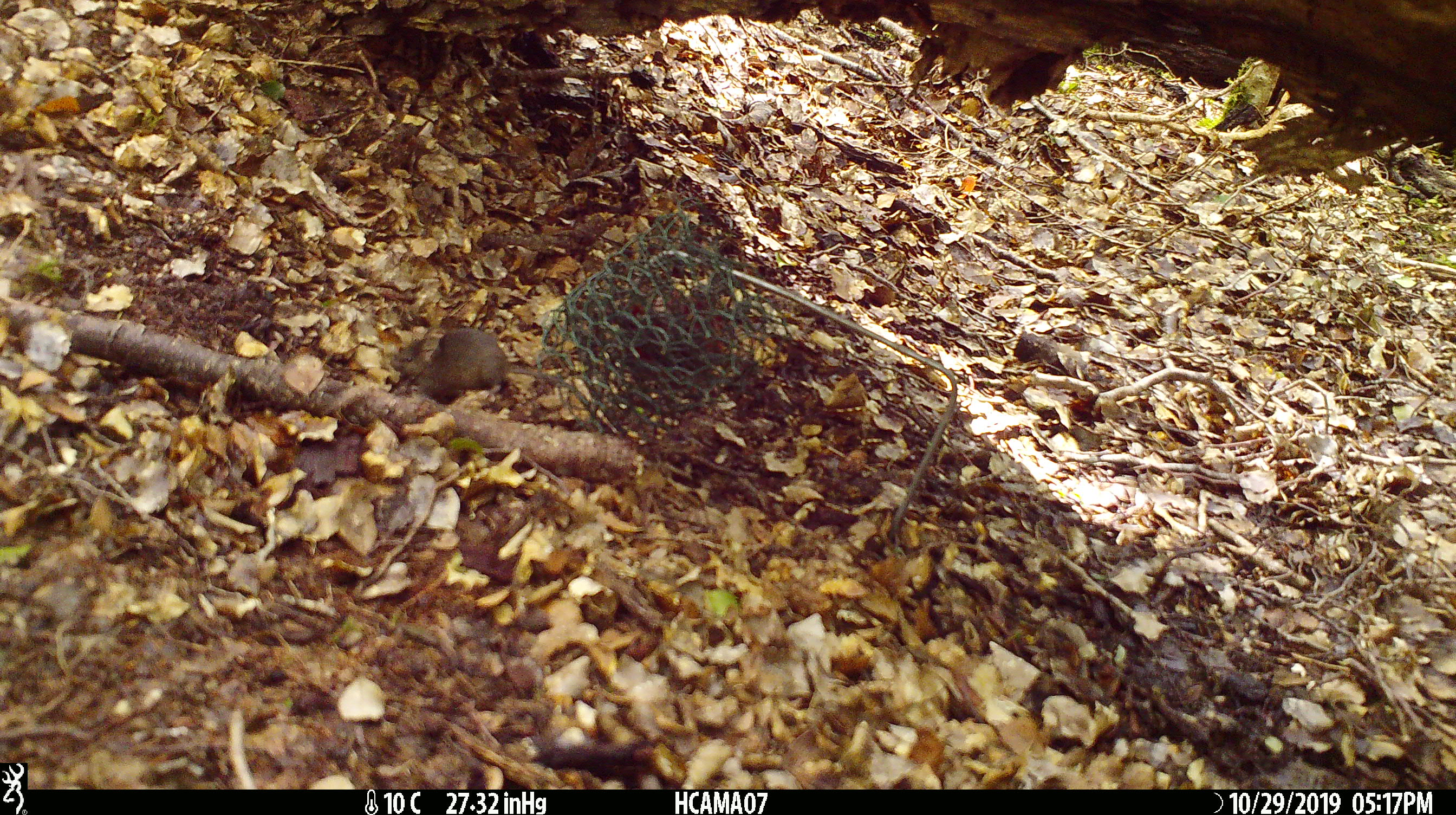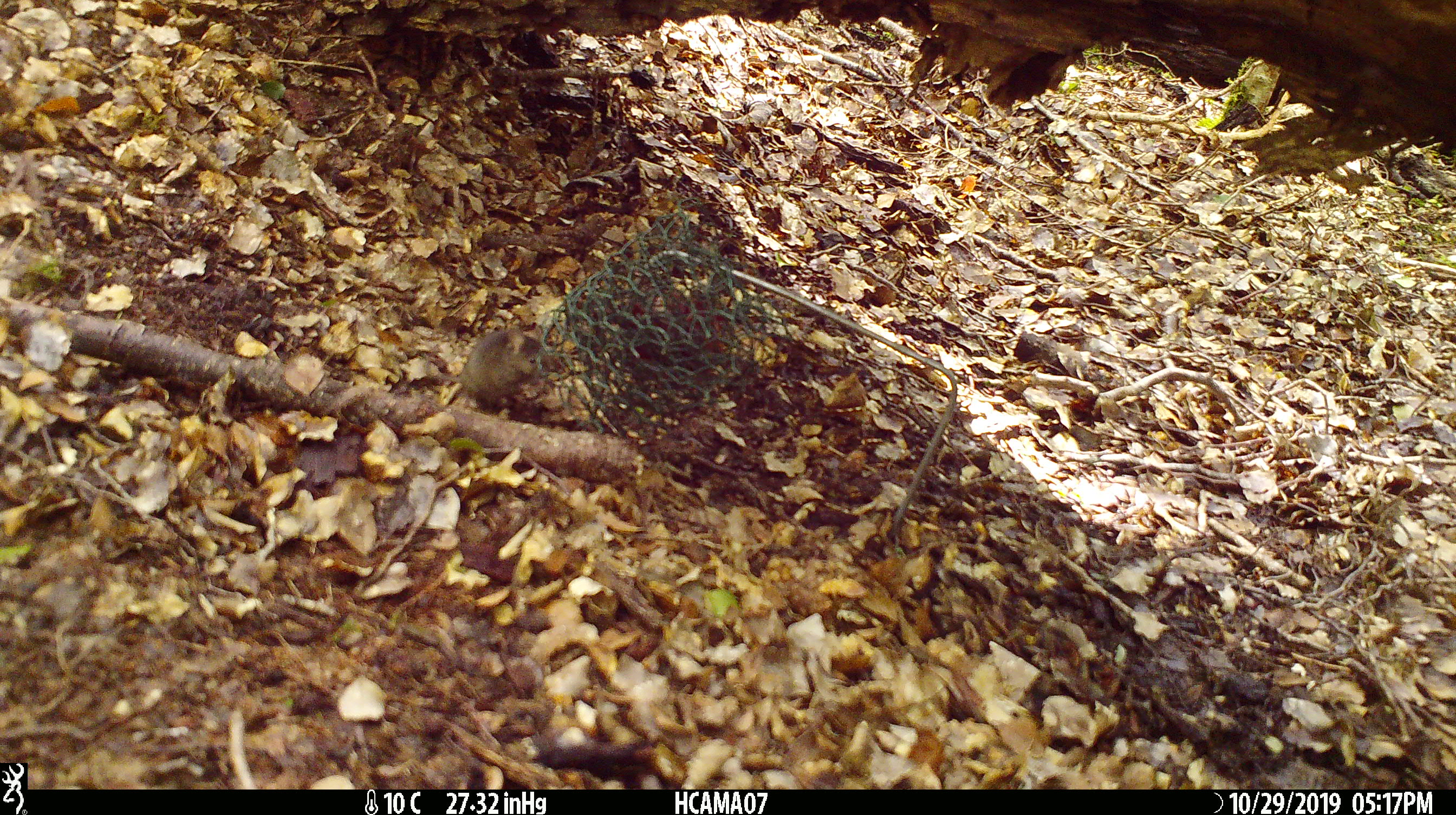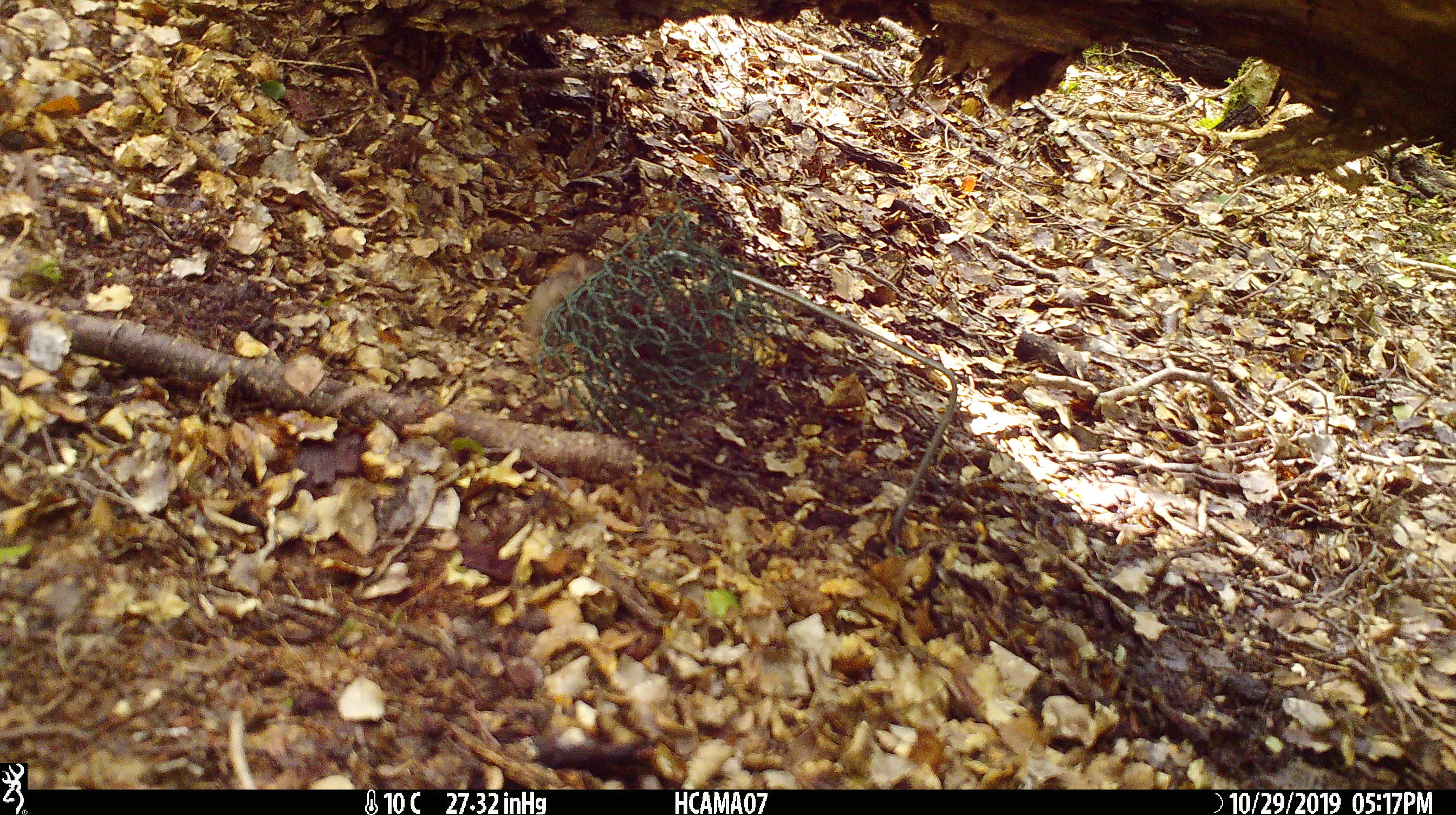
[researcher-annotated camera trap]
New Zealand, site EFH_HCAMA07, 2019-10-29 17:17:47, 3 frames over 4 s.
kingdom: Animalia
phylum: Chordata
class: Mammalia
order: Rodentia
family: Muridae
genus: Mus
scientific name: Mus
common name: mouse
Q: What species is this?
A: Mouse (Mus).